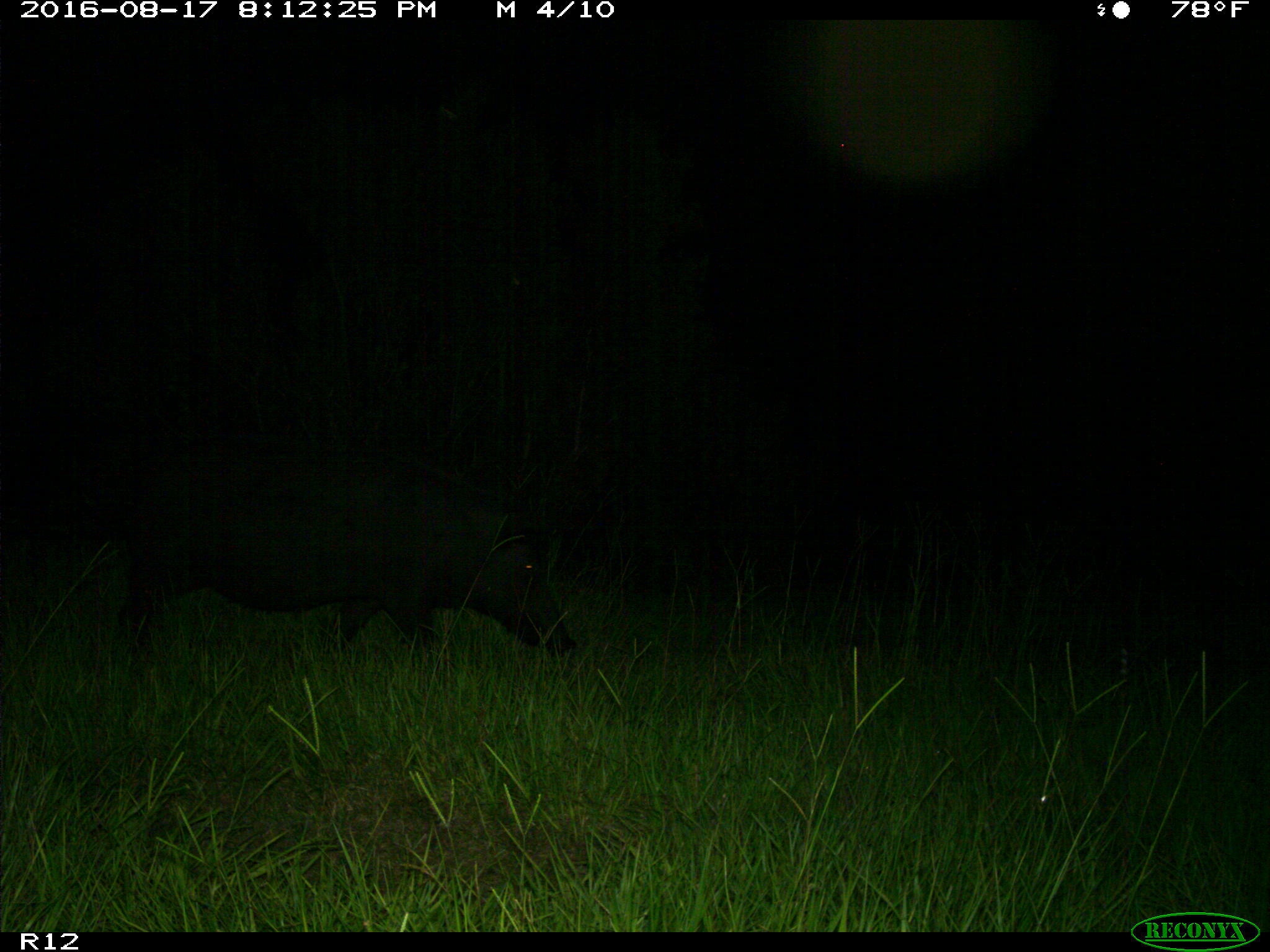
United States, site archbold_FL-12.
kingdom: Animalia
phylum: Chordata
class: Mammalia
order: Artiodactyla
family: Suidae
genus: Sus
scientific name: Sus scrofa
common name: wild boar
Sus scrofa (wild boar).